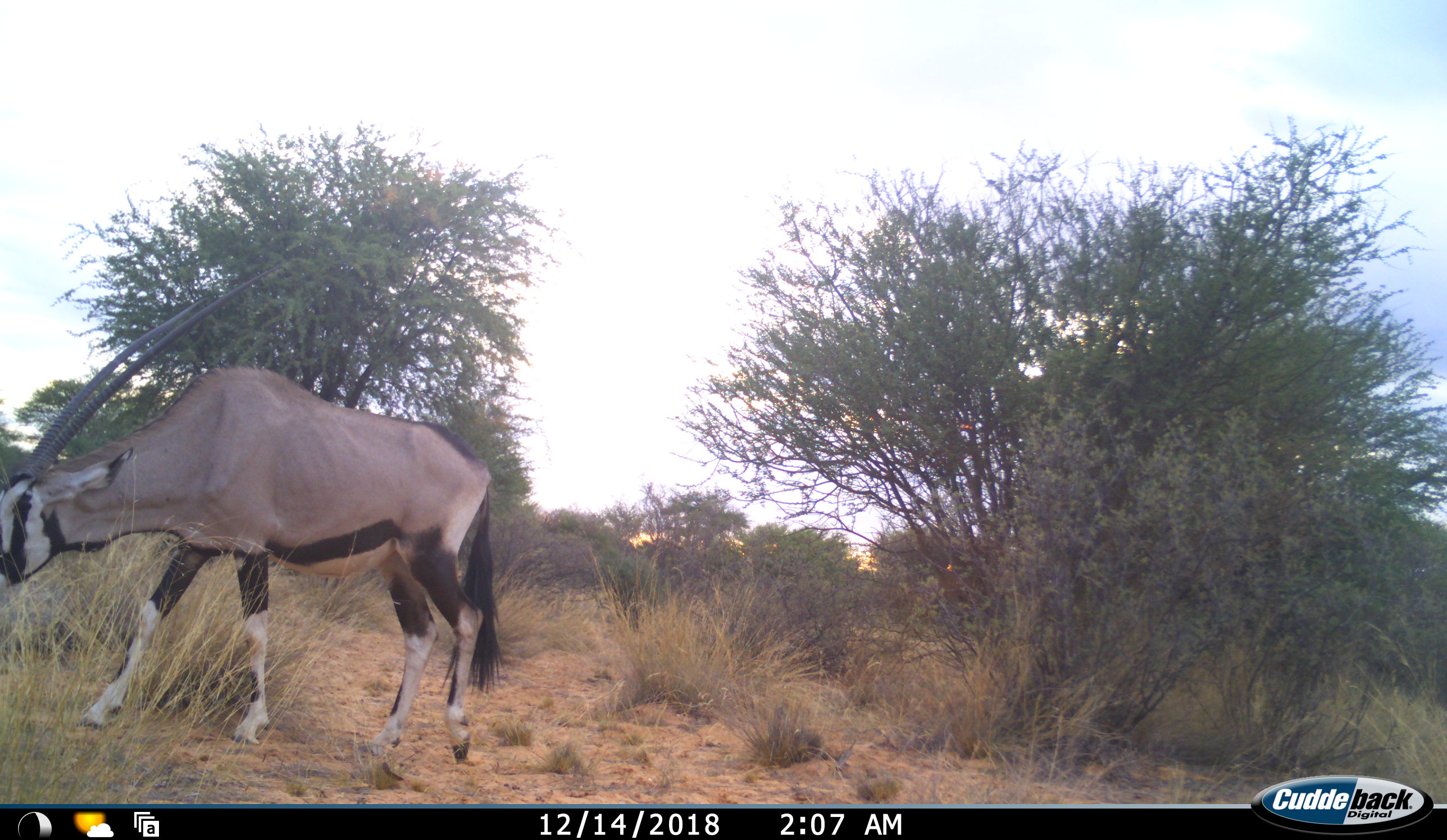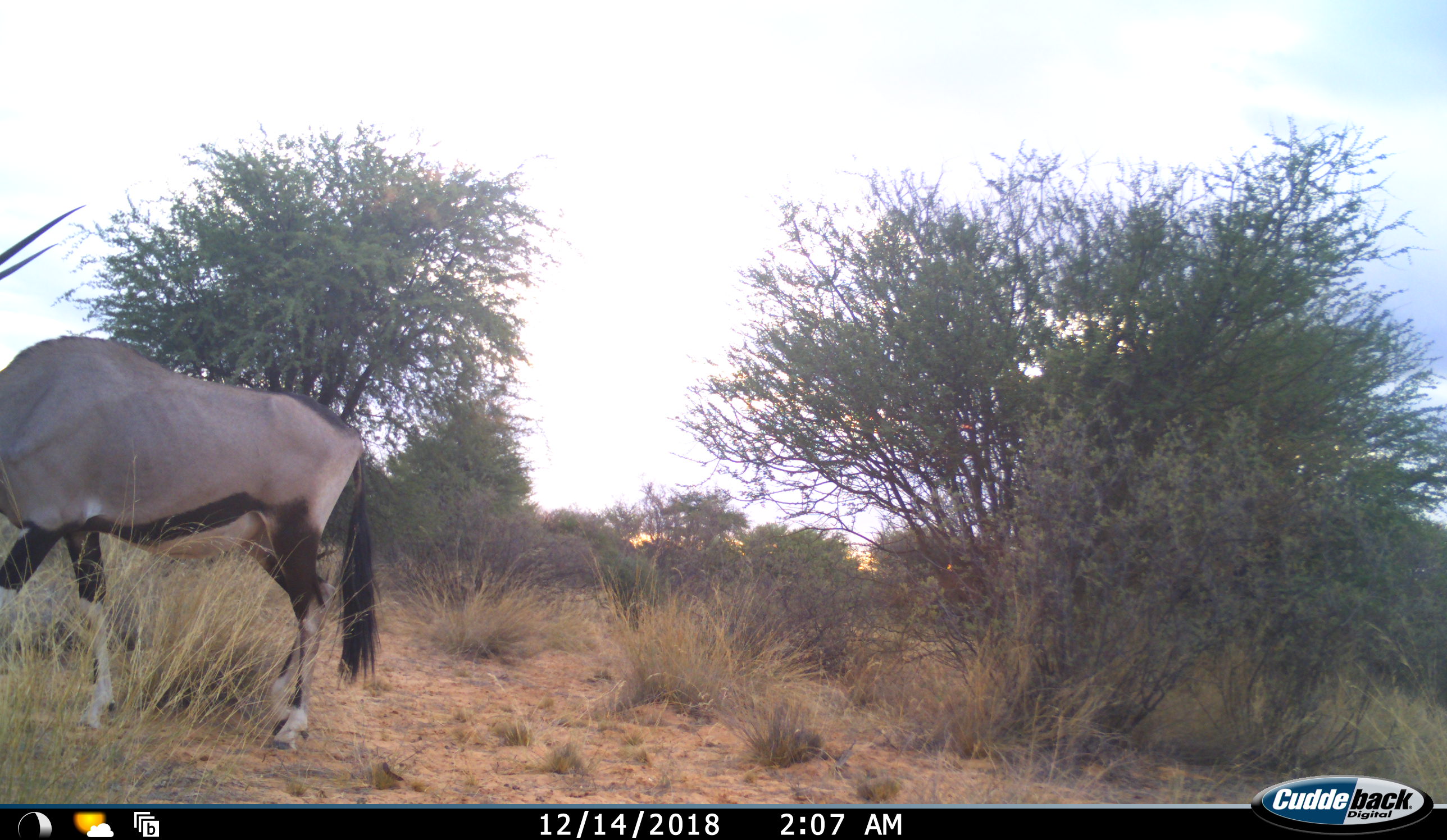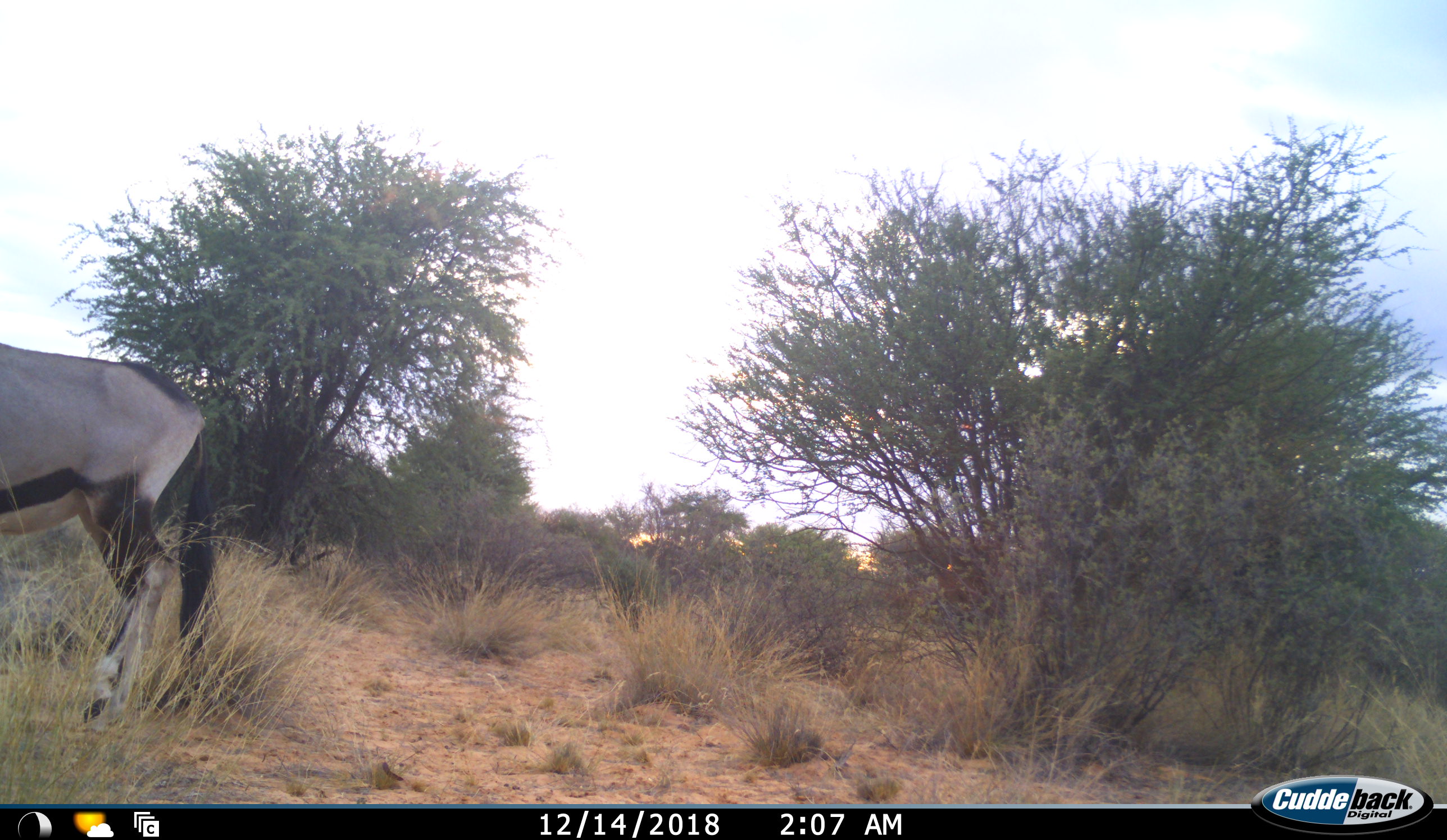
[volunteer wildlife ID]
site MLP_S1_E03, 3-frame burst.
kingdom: Animalia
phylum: Chordata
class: Mammalia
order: Artiodactyla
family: Bovidae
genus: Oryx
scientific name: Oryx gazella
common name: gemsbok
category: oryx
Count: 1.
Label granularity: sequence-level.